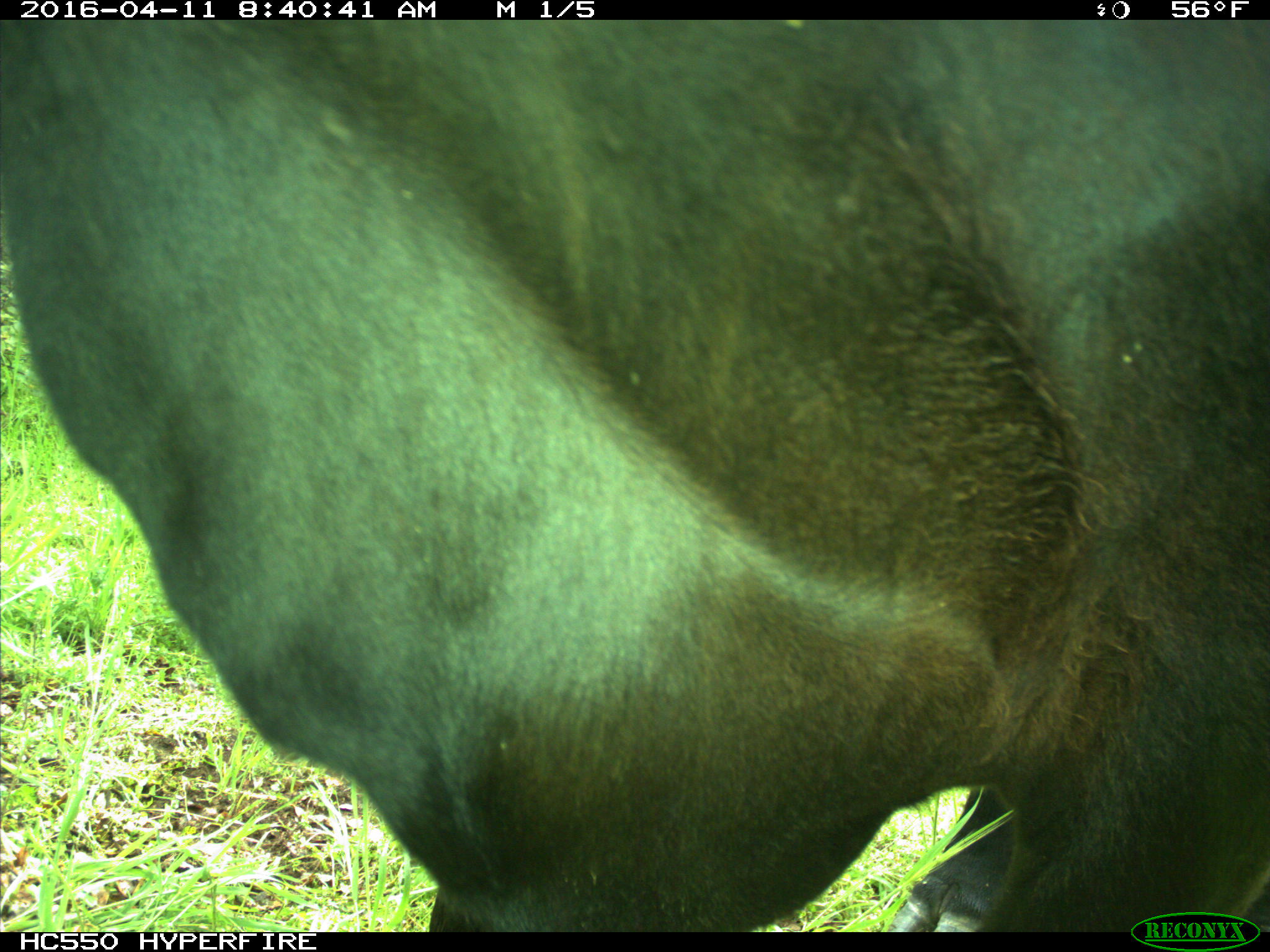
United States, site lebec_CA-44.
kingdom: Animalia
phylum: Chordata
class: Mammalia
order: Artiodactyla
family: Bovidae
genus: Bos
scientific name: Bos taurus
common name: domestic cow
Bos taurus (domestic cow).